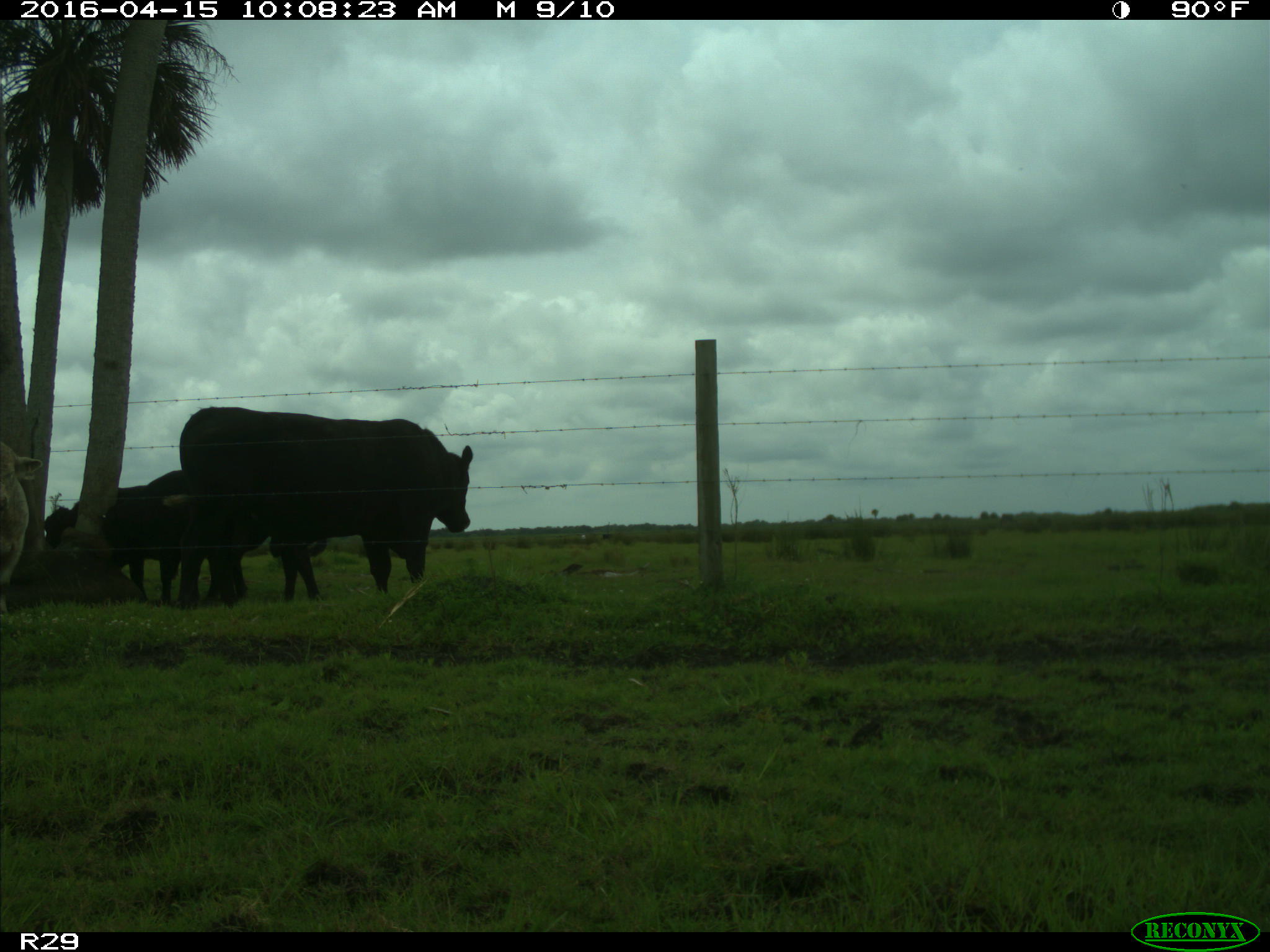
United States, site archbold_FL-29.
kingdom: Animalia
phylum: Chordata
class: Mammalia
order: Artiodactyla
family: Bovidae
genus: Bos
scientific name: Bos taurus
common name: domestic cow